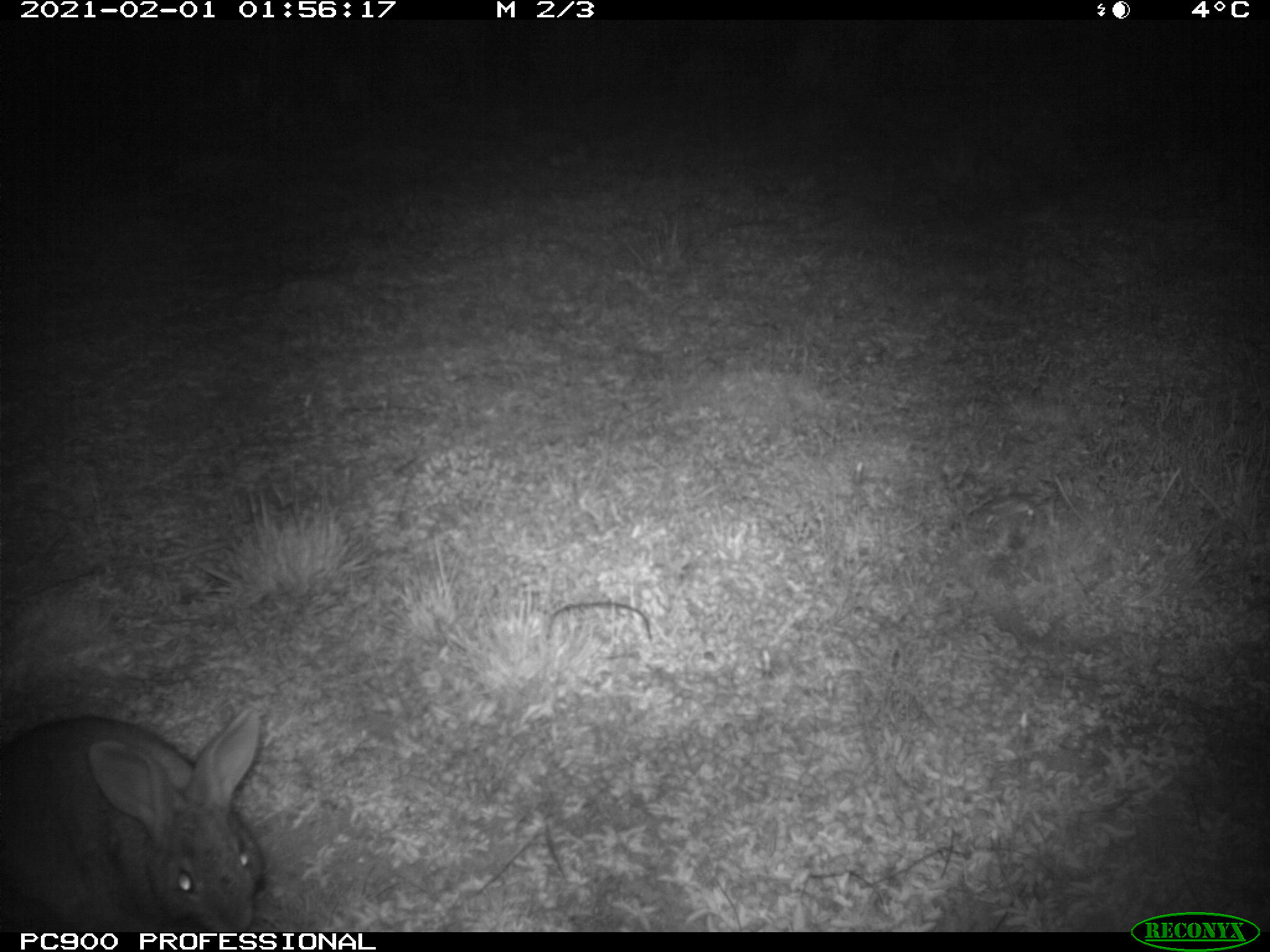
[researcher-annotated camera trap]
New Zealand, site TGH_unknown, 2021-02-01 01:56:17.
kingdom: Animalia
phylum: Chordata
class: Mammalia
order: Lagomorpha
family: Leporidae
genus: Oryctolagus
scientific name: Oryctolagus cuniculus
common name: european rabbit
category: rabbit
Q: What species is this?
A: Rabbit (european rabbit) (Oryctolagus cuniculus).